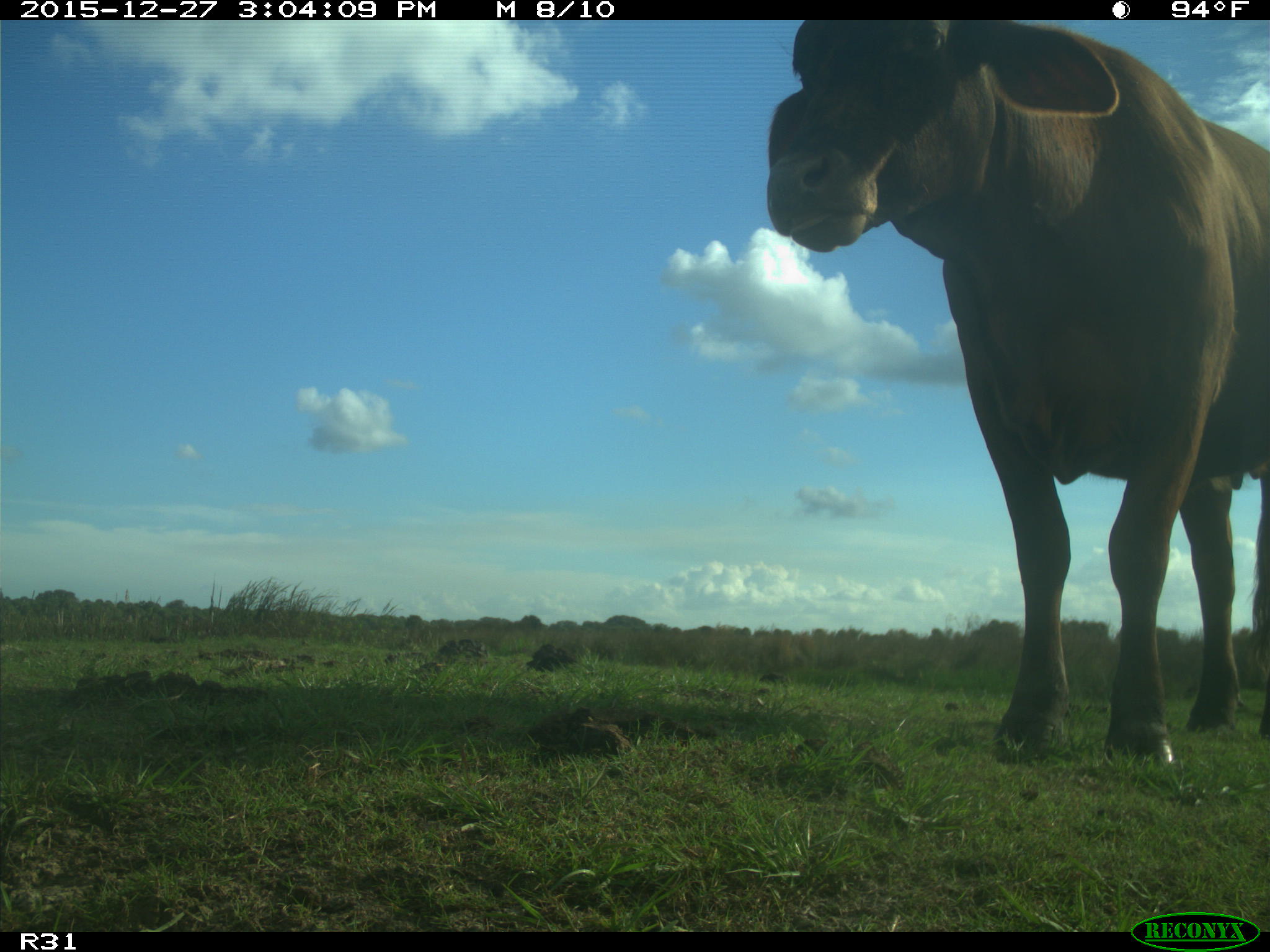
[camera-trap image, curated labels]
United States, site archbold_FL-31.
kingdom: Animalia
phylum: Chordata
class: Mammalia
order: Artiodactyla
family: Bovidae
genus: Bos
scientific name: Bos taurus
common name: domestic cow